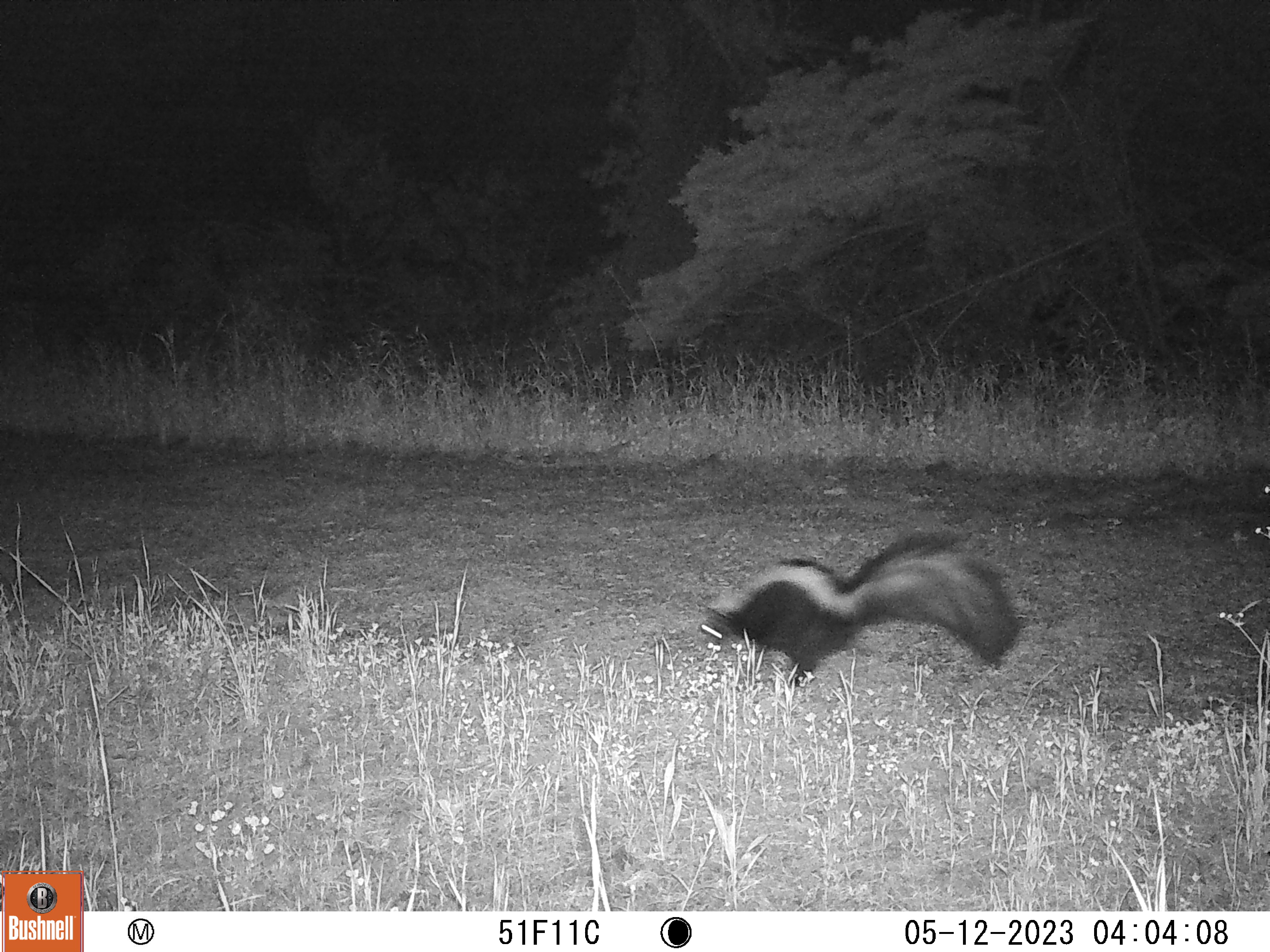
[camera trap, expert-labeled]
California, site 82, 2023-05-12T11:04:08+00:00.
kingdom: Animalia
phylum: Chordata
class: Mammalia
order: Carnivora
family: Mephitidae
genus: Mephitis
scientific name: Mephitis mephitis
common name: striped skunk